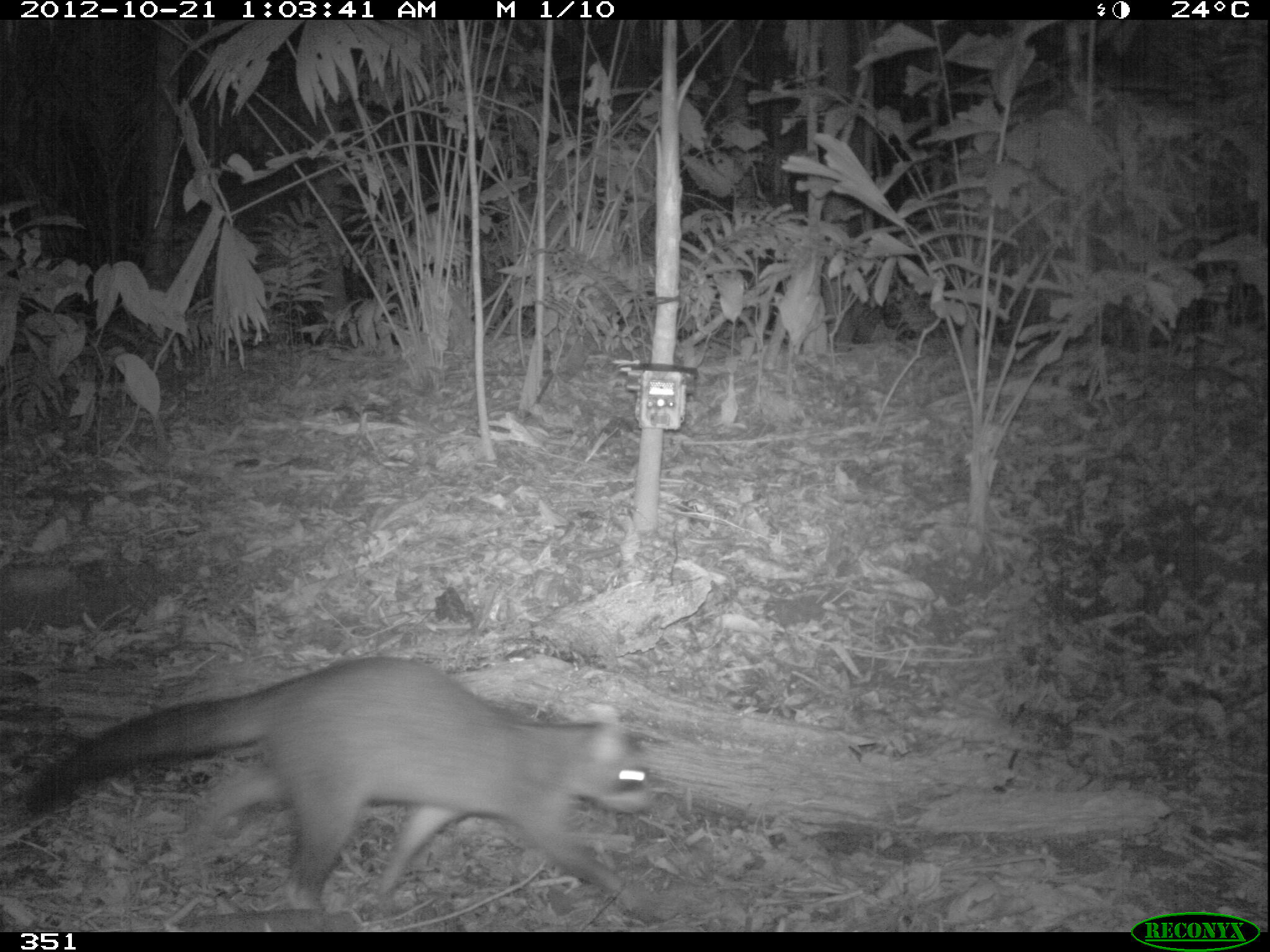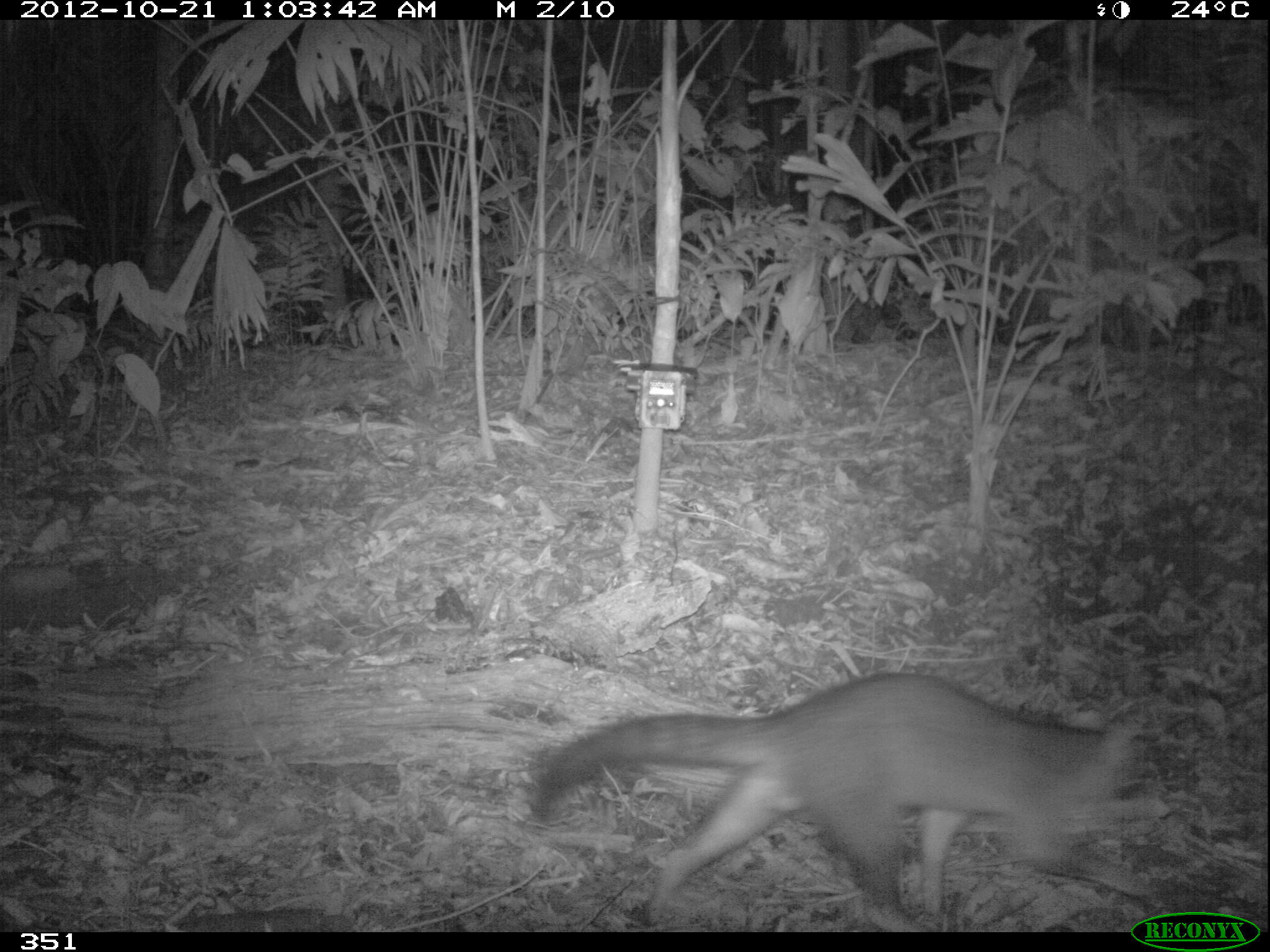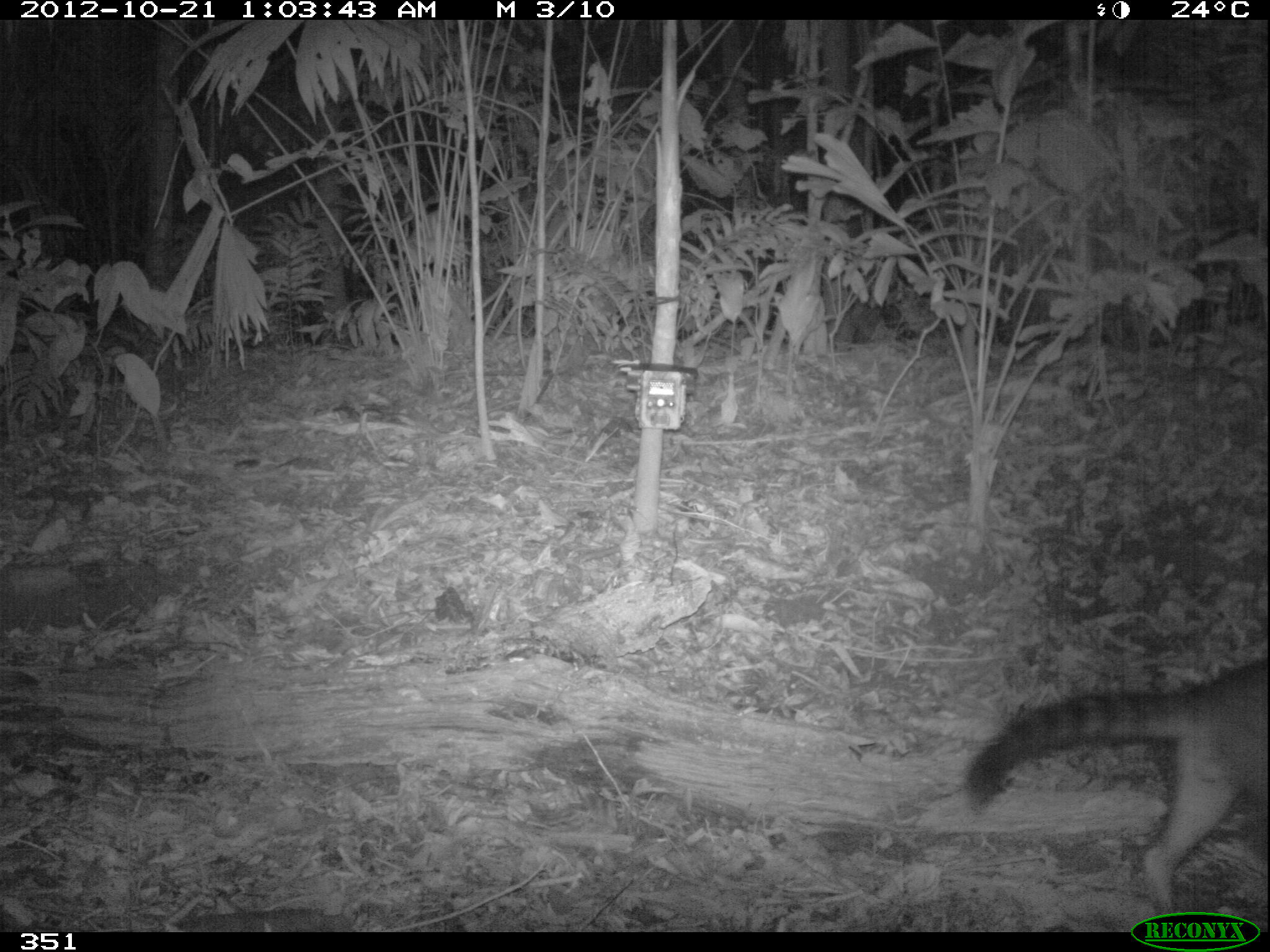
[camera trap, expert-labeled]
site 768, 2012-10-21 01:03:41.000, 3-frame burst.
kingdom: Animalia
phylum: Chordata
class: Mammalia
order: Carnivora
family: Procyonidae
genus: Procyon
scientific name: Procyon cancrivorus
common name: crab-eating raccoon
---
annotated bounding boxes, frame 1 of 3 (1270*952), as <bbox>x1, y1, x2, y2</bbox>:
procyon cancrivorus: <bbox>24, 655, 657, 932</bbox>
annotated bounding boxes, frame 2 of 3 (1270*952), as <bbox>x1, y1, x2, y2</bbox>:
procyon cancrivorus: <bbox>527, 668, 1141, 932</bbox>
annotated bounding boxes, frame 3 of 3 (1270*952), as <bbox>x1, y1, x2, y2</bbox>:
procyon cancrivorus: <bbox>965, 654, 1270, 916</bbox>